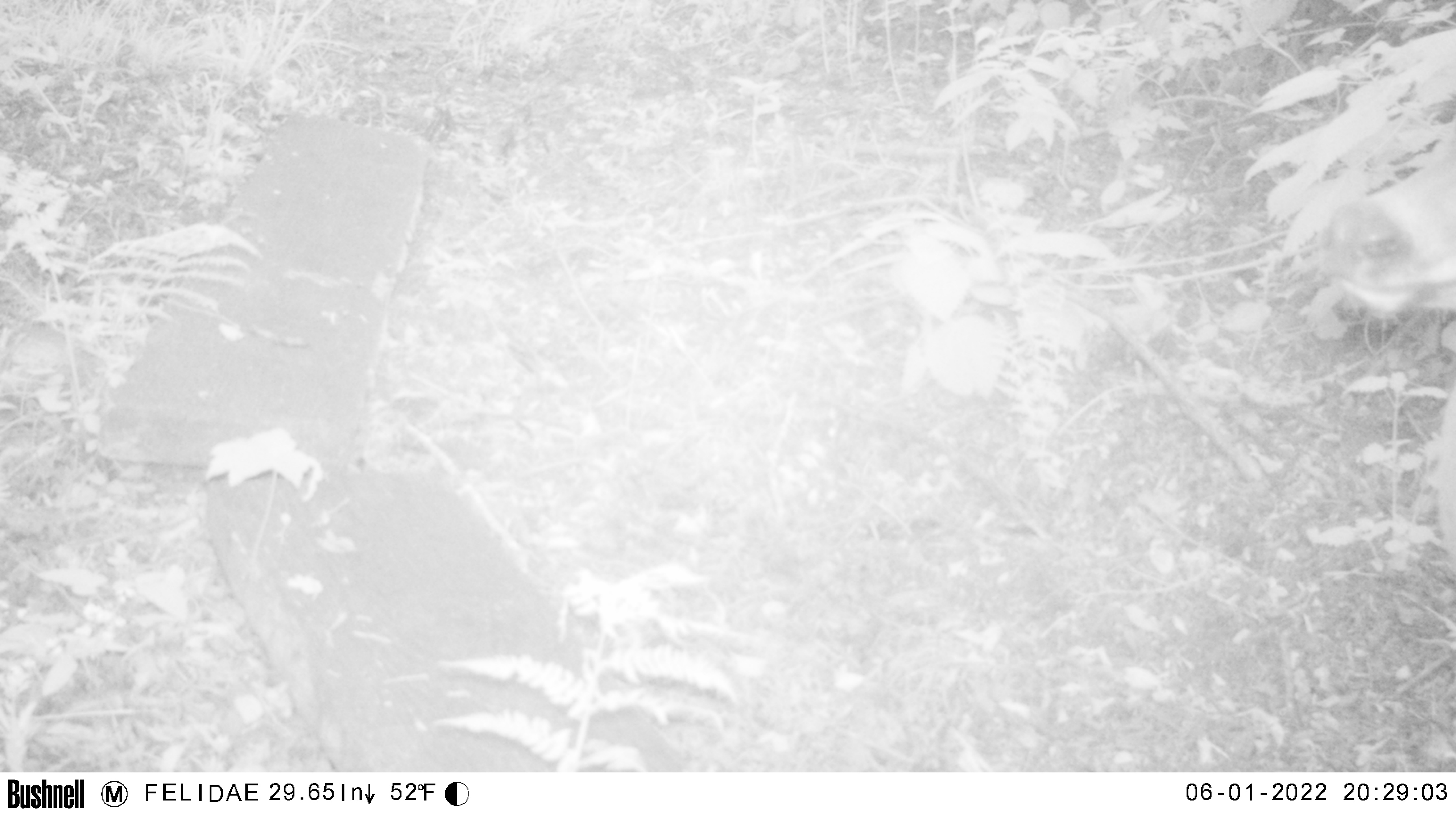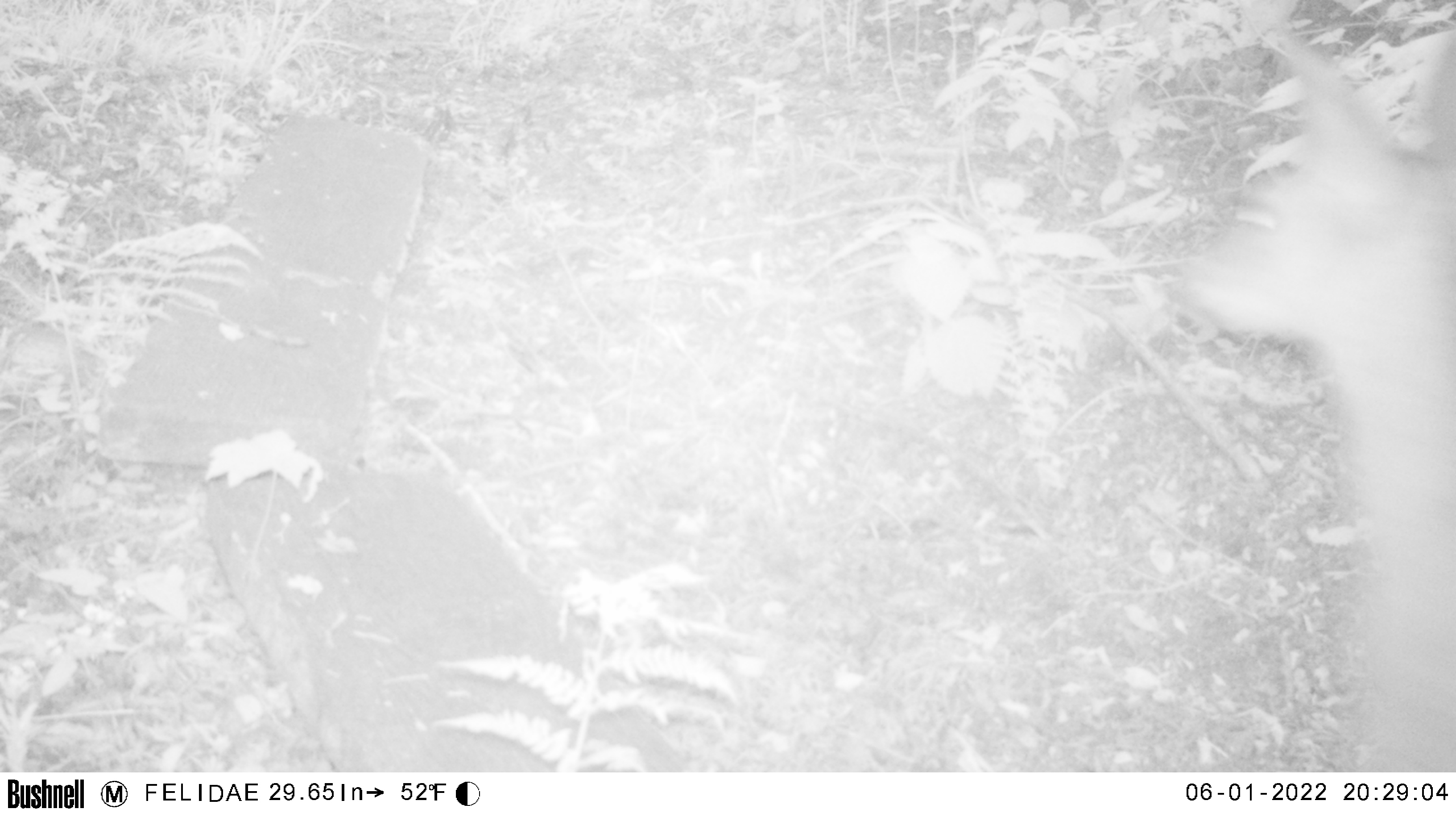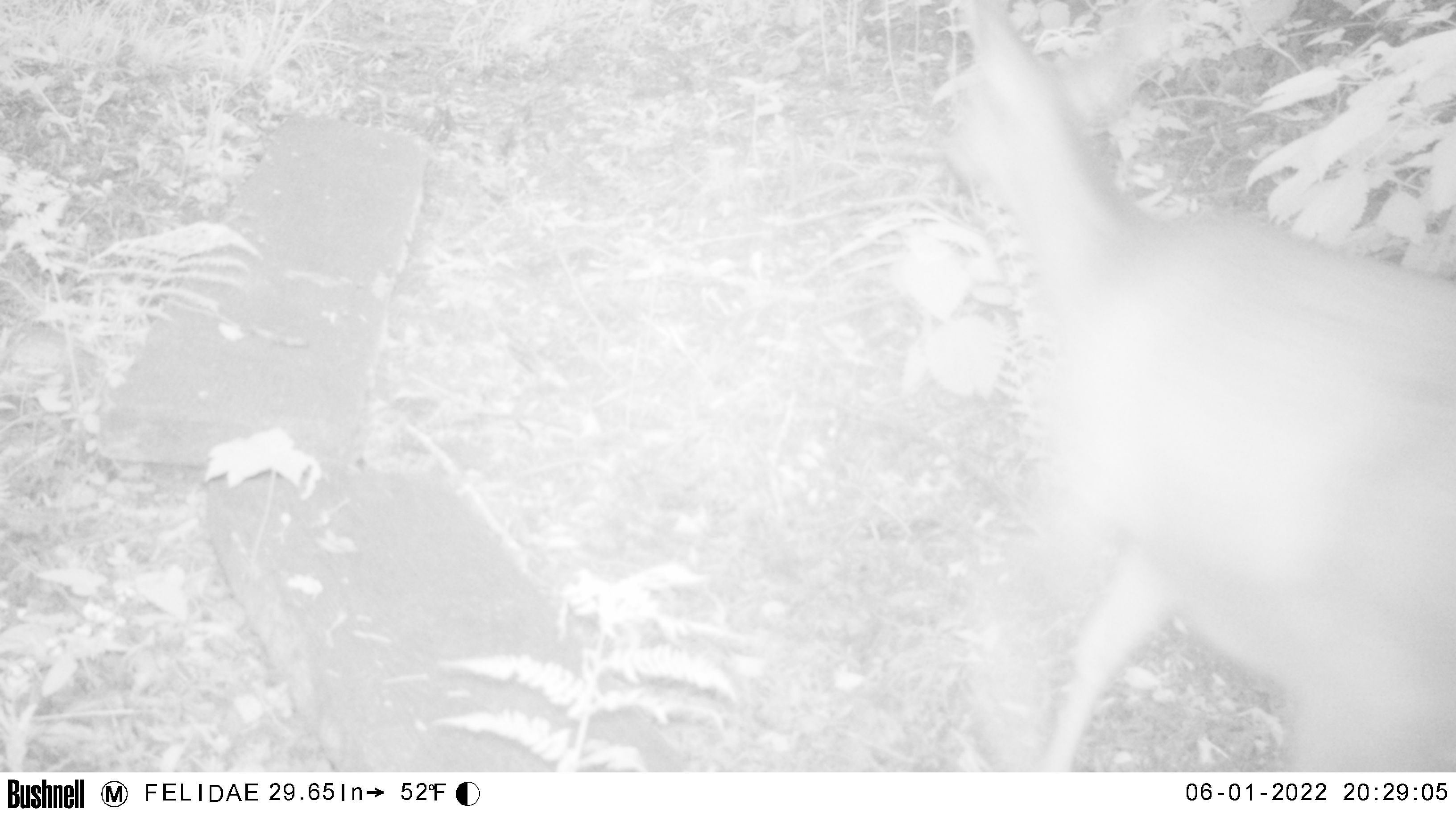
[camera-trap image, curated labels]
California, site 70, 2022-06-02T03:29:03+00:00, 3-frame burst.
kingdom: Animalia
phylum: Chordata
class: Mammalia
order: Artiodactyla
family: Cervidae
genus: Odocoileus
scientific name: Odocoileus hemionus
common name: mule deer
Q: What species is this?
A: Mule deer (Odocoileus hemionus).